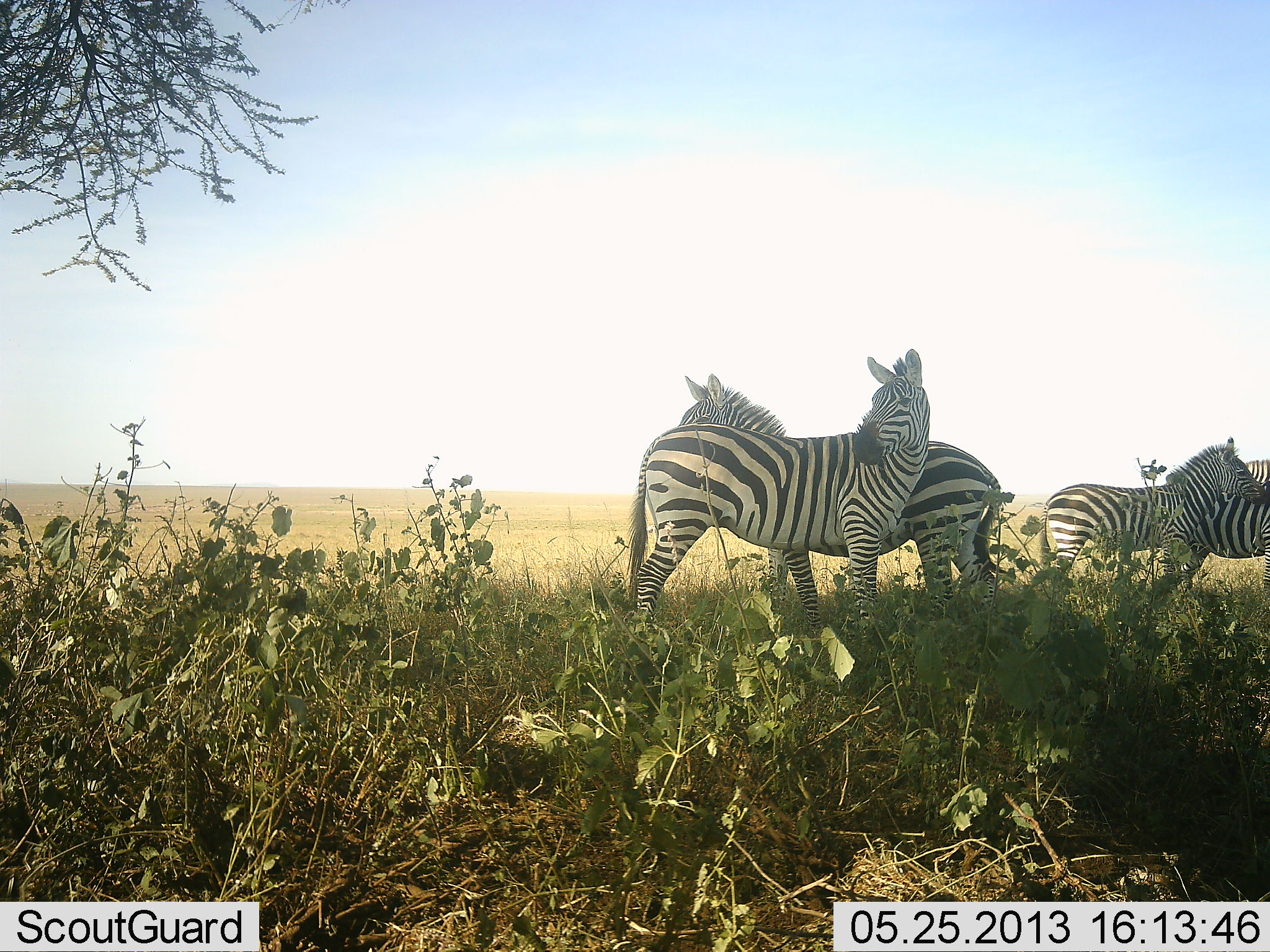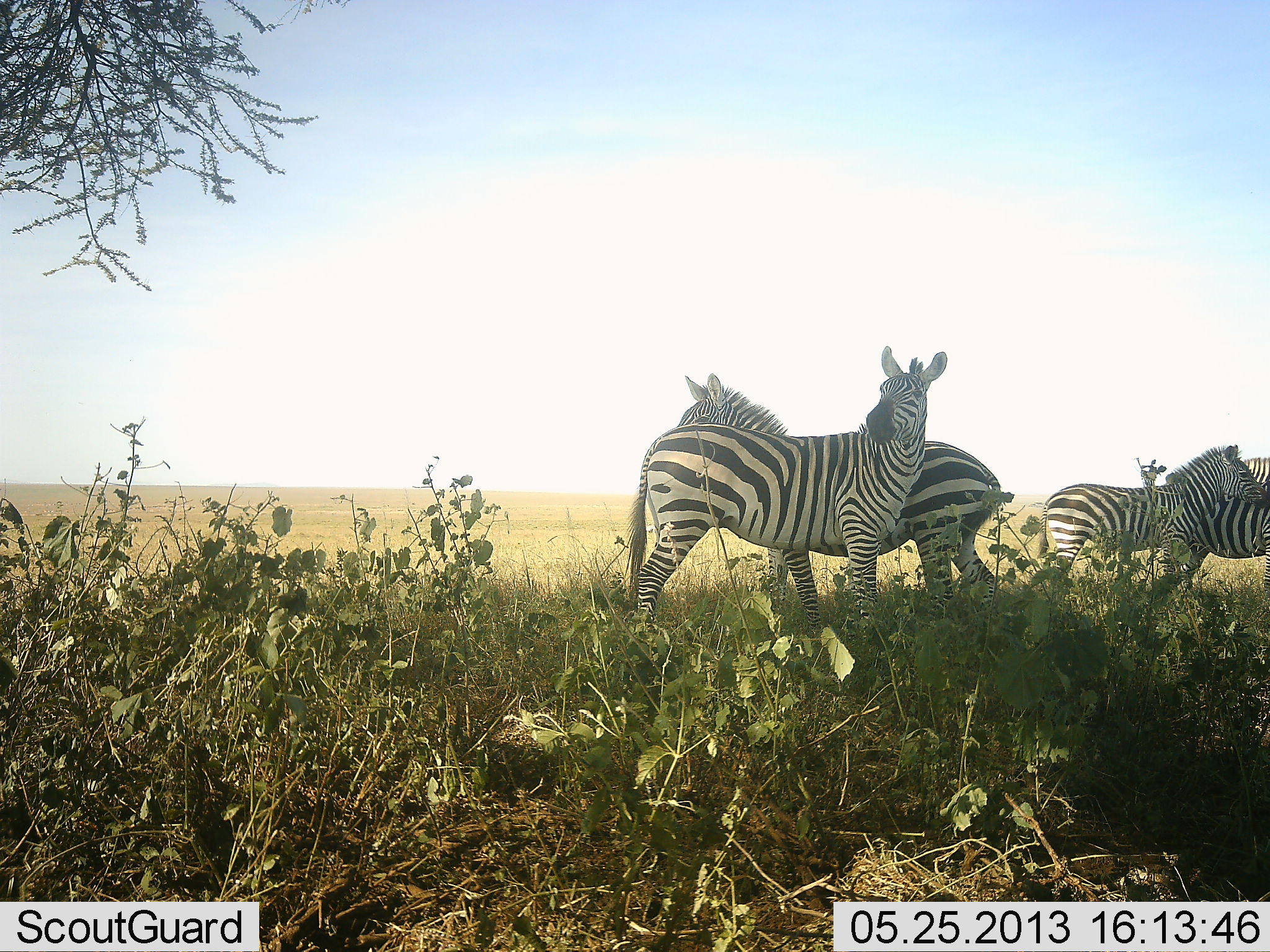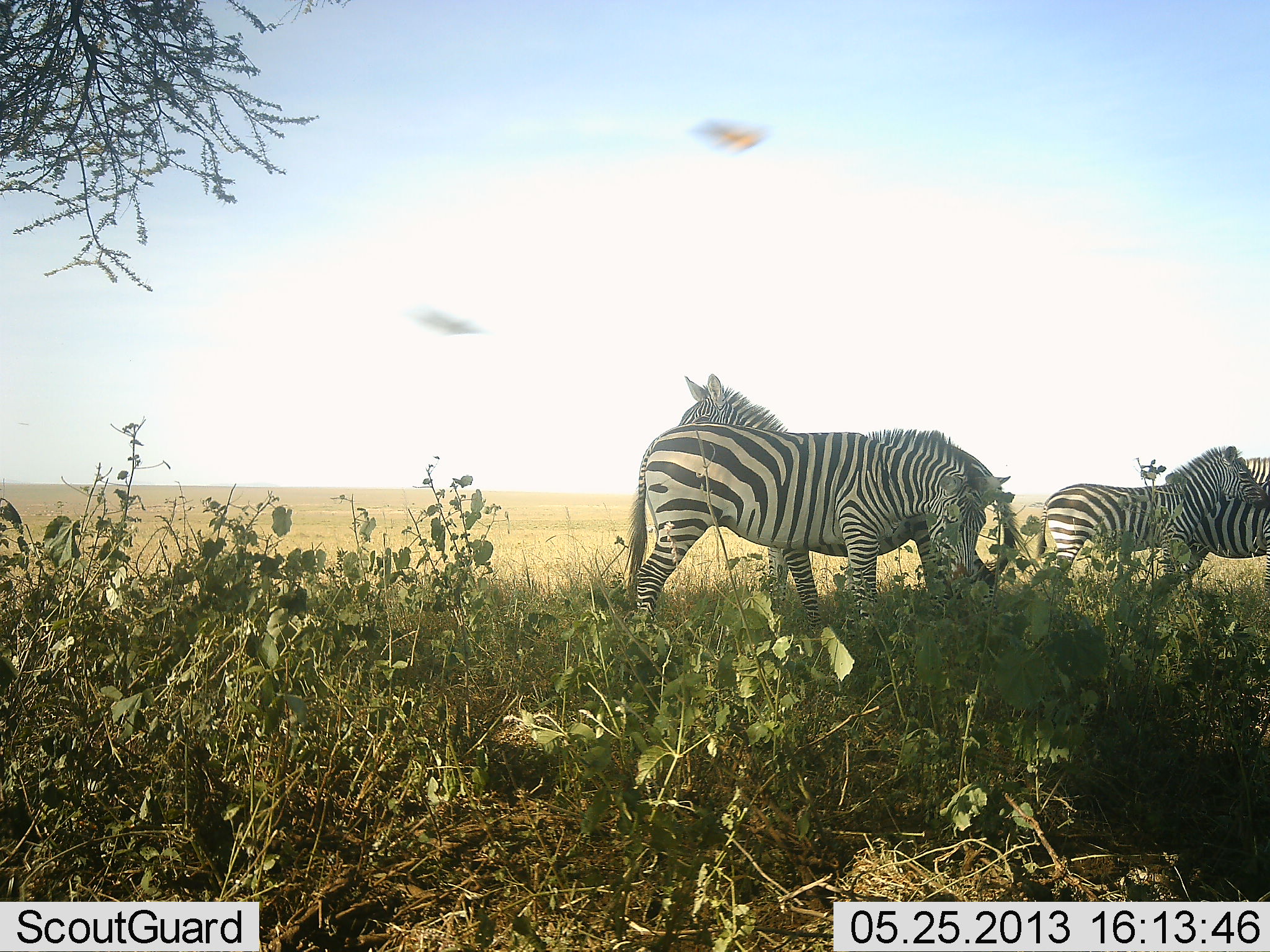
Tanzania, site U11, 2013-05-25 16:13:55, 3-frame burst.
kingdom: Animalia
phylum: Chordata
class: Mammalia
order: Perissodactyla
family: Equidae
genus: Equus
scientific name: Equus quagga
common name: plains zebra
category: zebra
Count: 4.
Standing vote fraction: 91%.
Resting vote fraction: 0%.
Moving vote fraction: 18%.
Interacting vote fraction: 18%.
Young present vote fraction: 0%.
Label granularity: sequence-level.